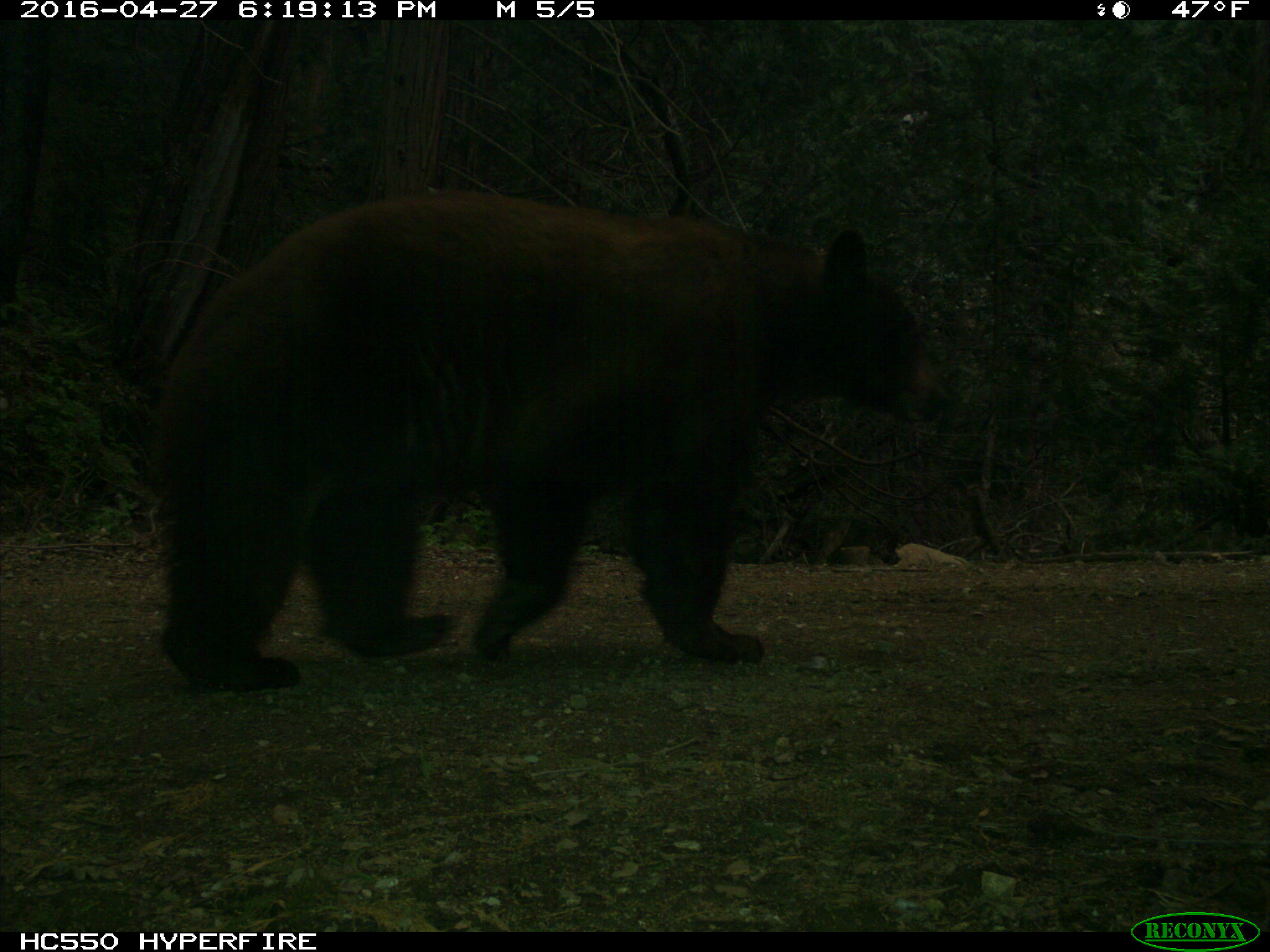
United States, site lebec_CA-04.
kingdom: Animalia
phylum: Chordata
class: Mammalia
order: Carnivora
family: Ursidae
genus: Ursus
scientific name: Ursus americanus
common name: american black bear